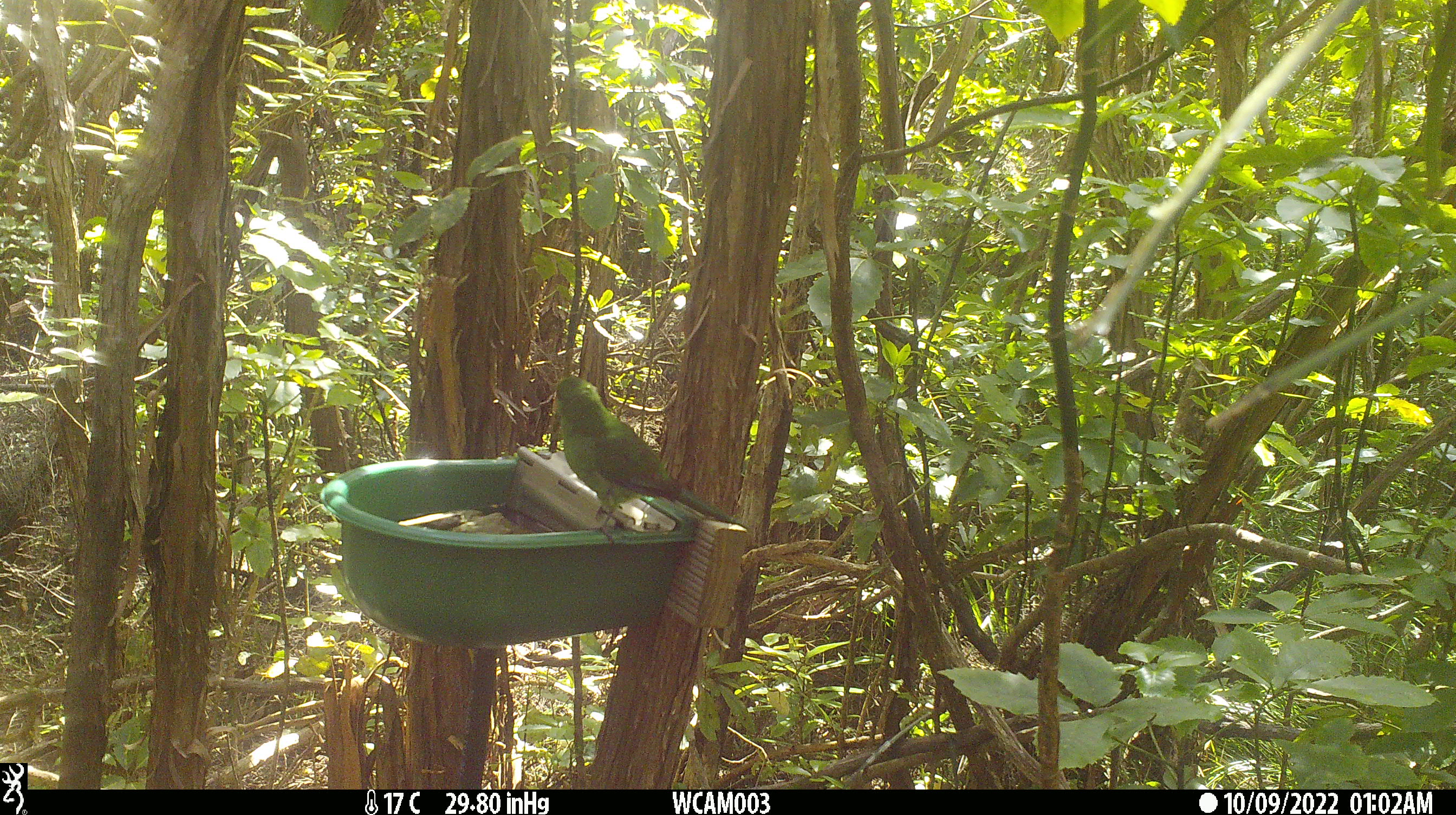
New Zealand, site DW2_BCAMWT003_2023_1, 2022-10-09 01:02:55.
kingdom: Animalia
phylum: Chordata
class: Aves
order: Psittaciformes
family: Psittaculidae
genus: Cyanoramphus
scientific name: Cyanoramphus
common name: parakeet